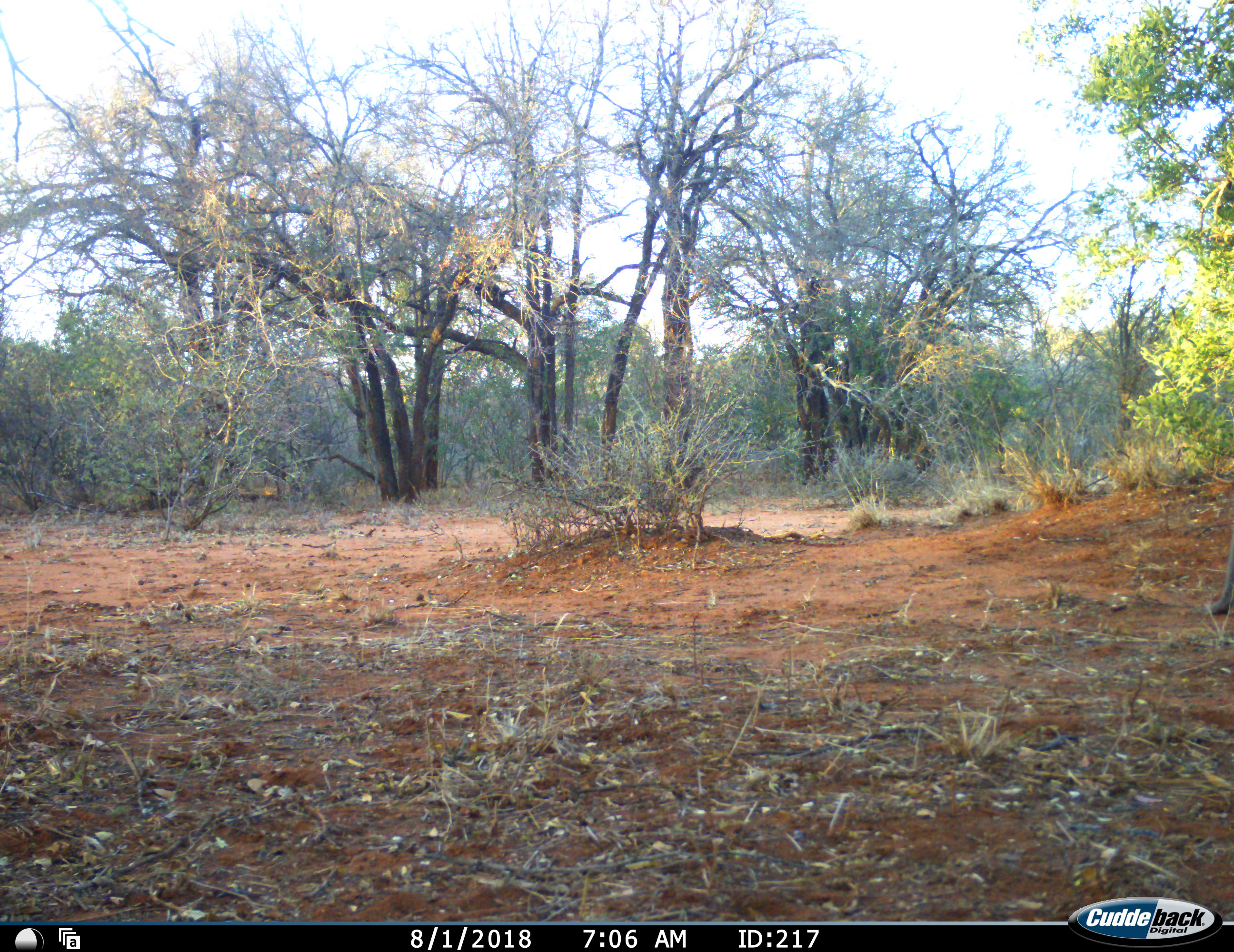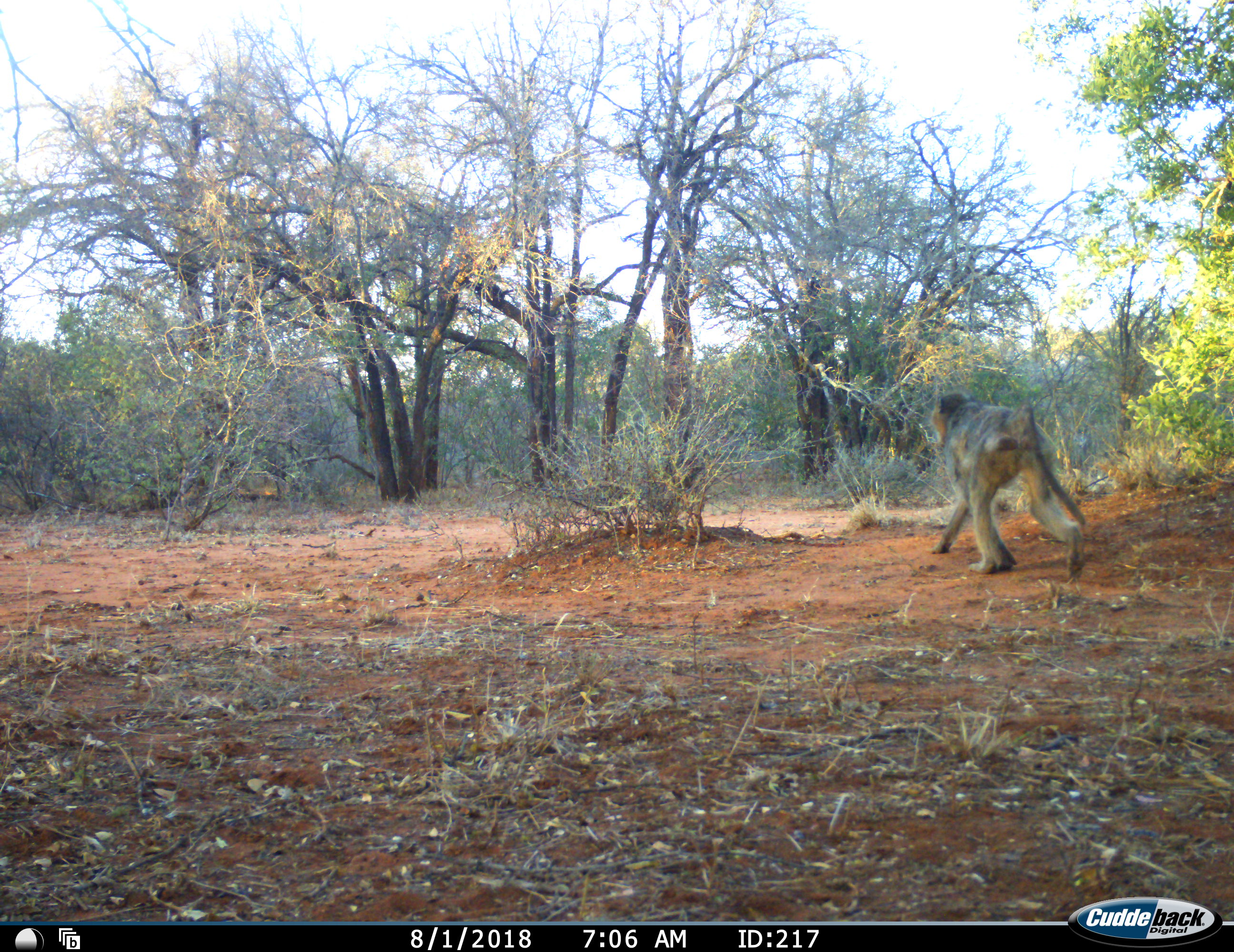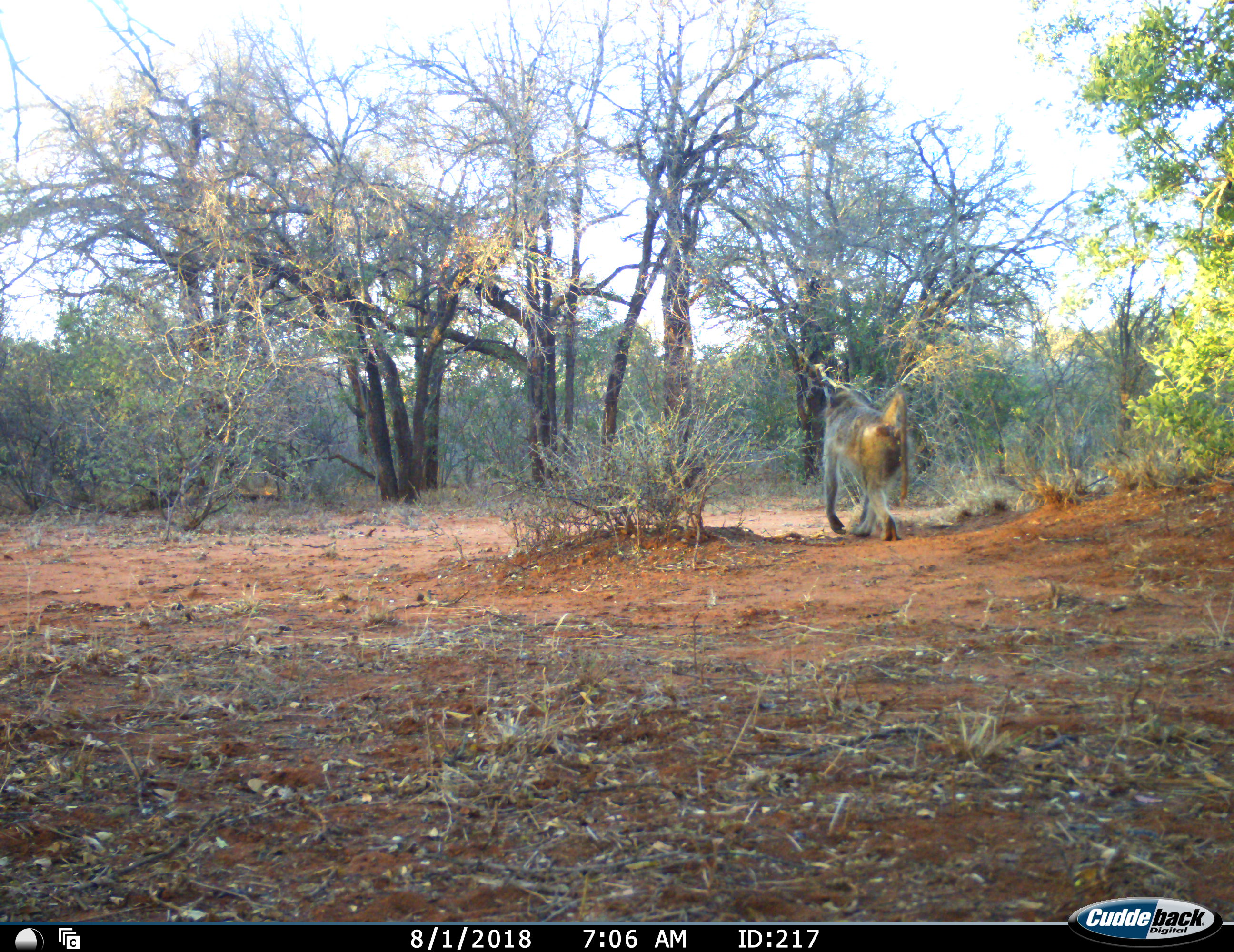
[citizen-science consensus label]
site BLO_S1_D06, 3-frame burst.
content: unidentified animal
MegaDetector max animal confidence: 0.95